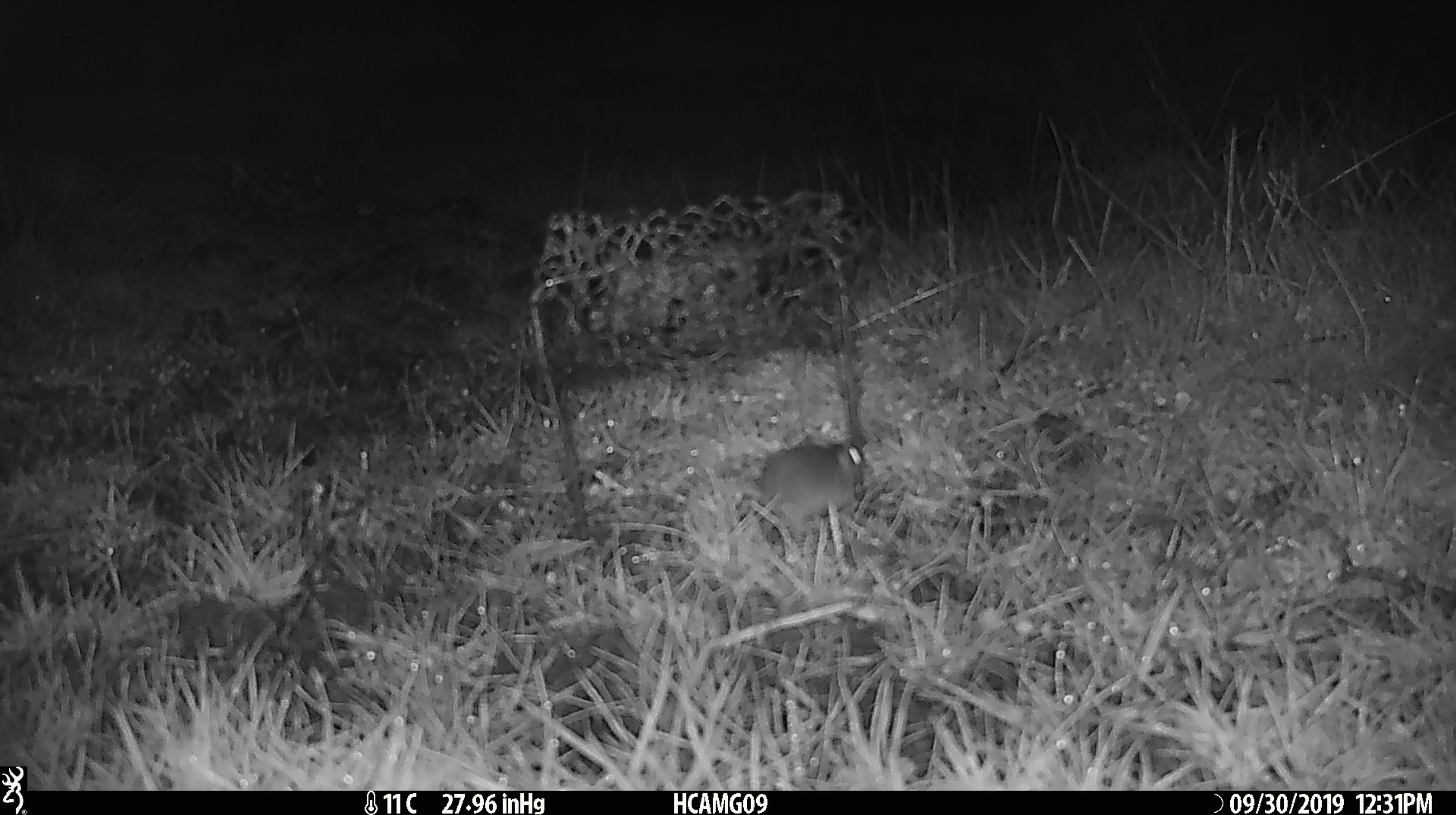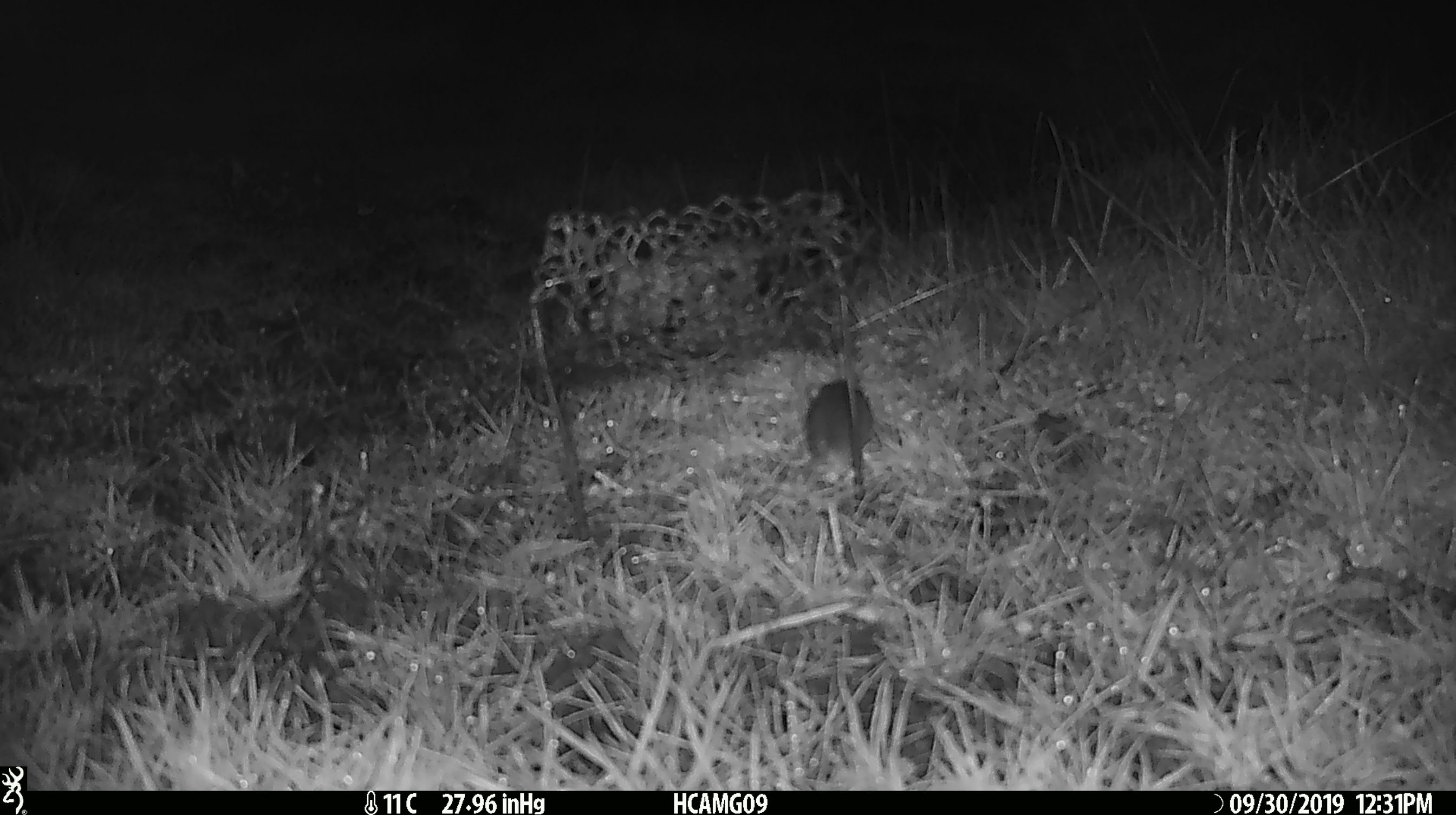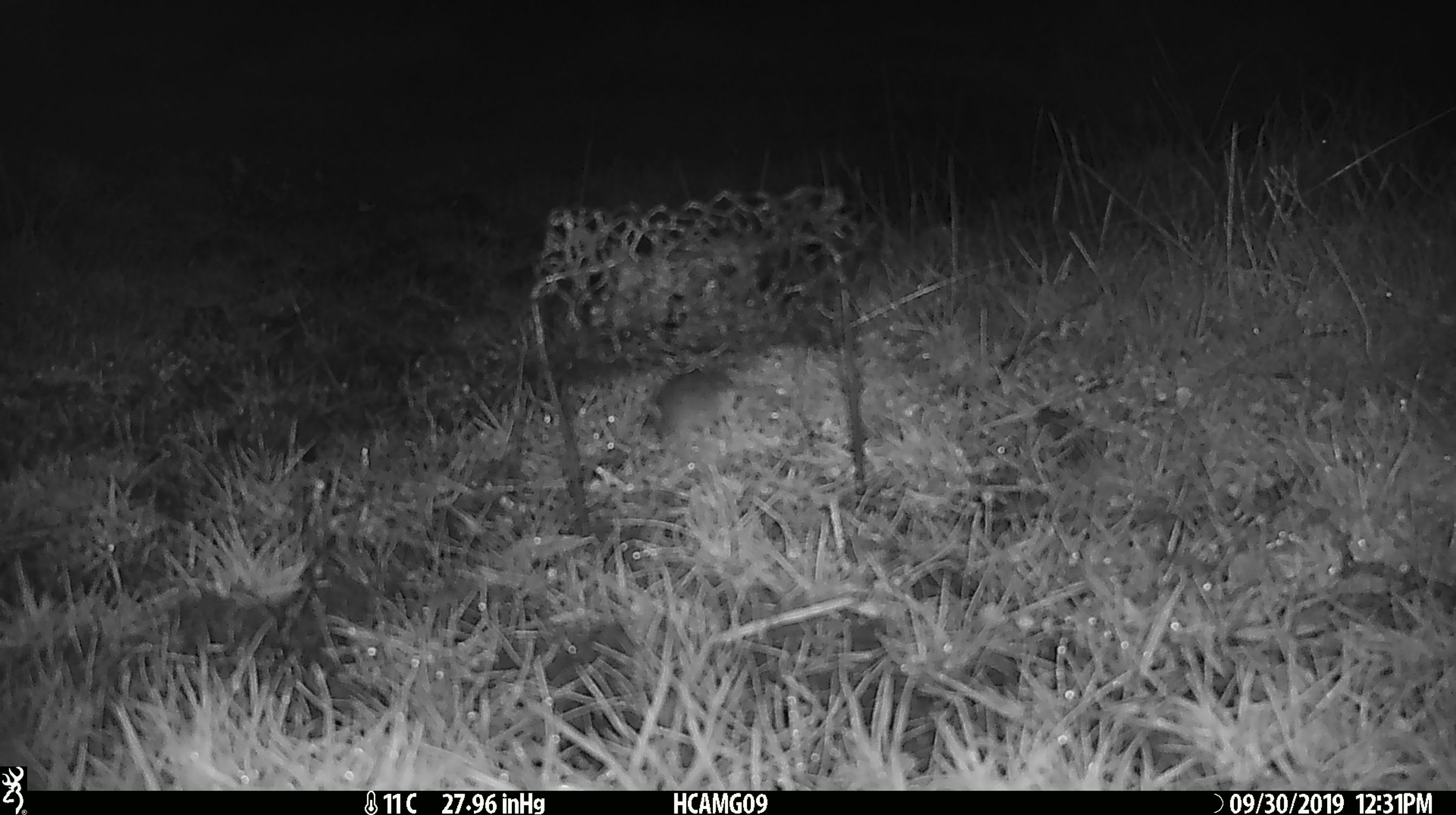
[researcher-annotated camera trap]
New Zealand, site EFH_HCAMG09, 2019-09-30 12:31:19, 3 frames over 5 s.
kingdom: Animalia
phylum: Chordata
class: Mammalia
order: Rodentia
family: Muridae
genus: Mus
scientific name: Mus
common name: mouse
Mouse (Mus).